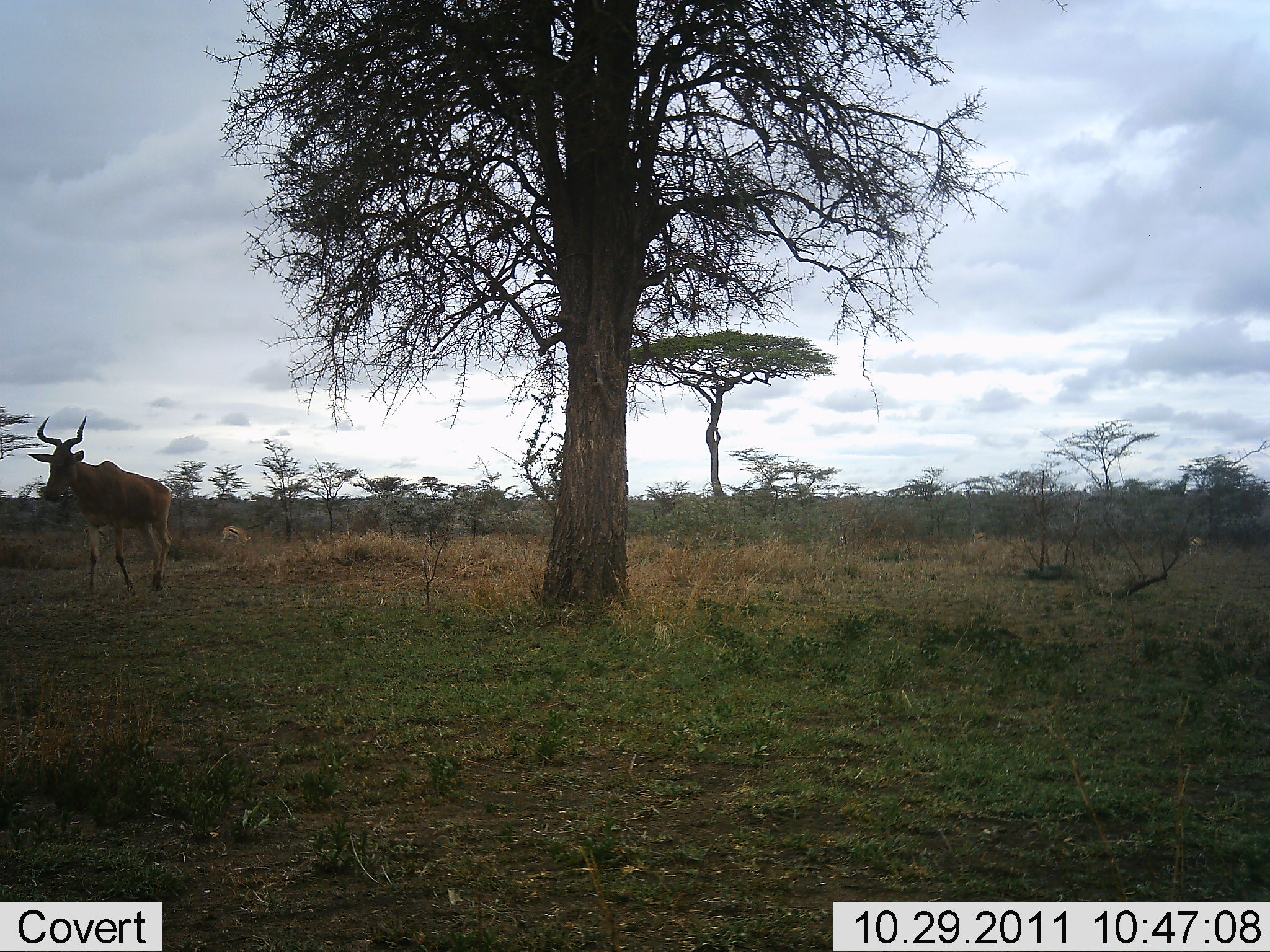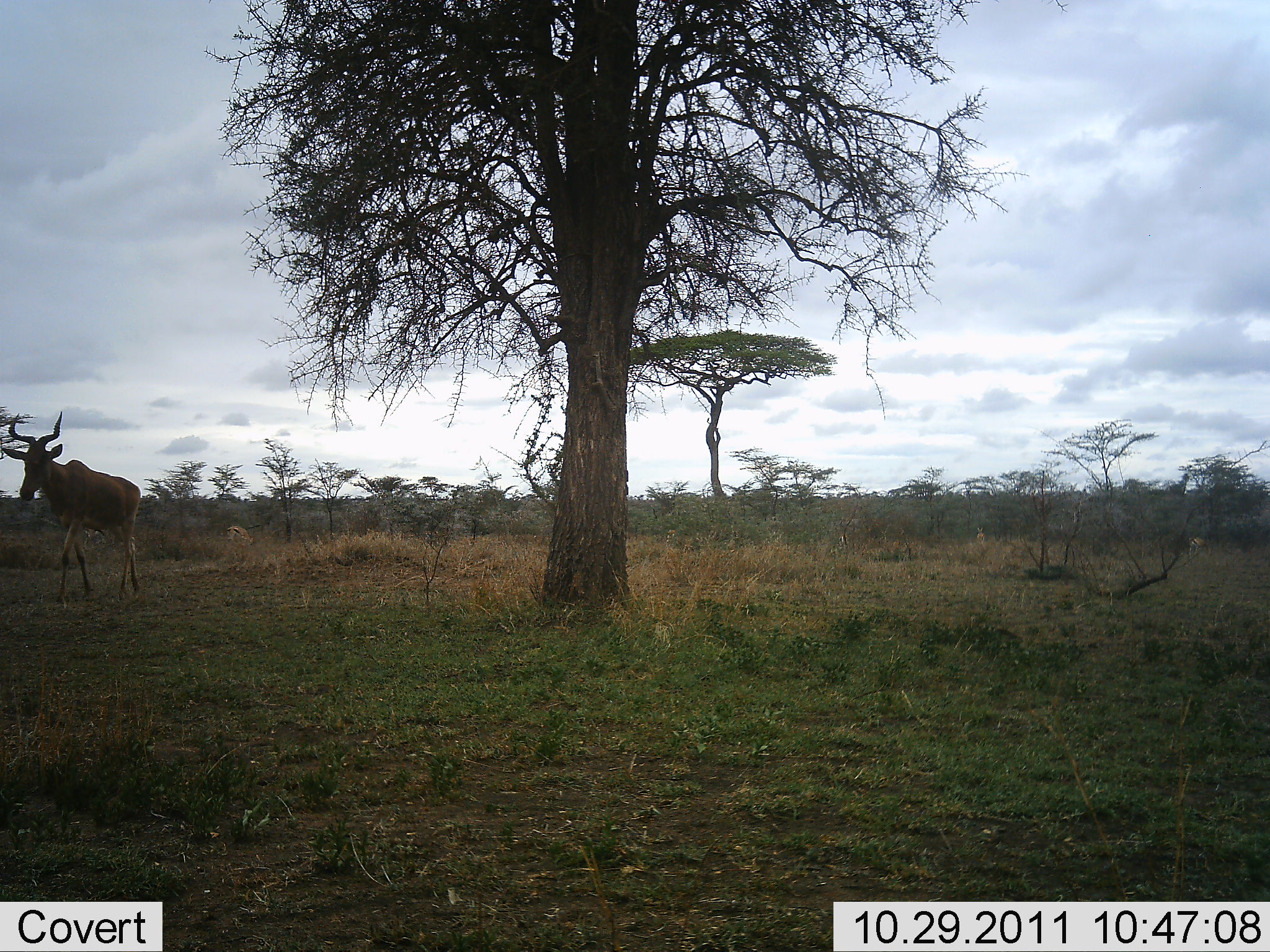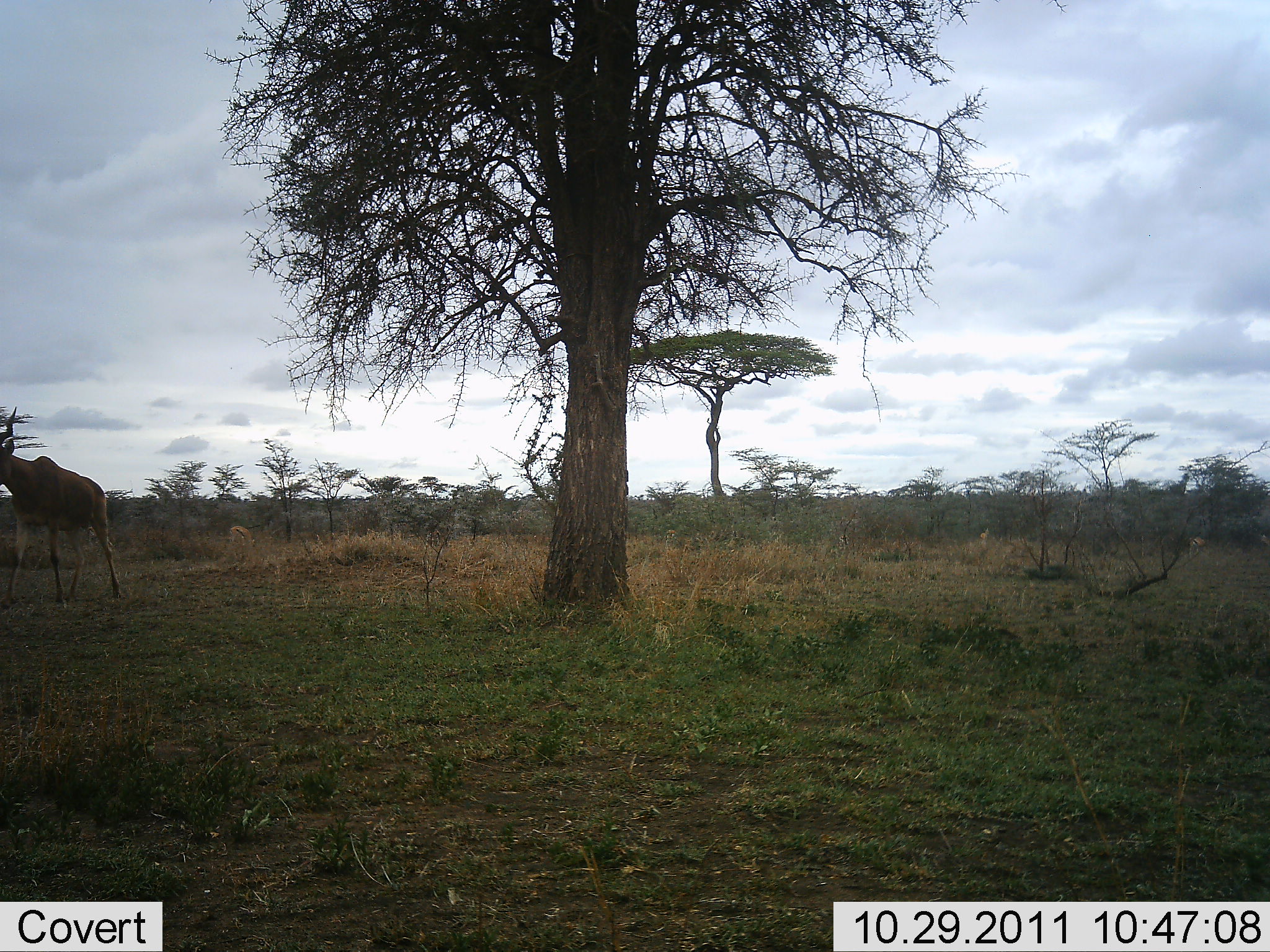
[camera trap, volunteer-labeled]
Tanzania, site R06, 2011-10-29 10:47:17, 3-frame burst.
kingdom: Animalia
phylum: Chordata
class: Mammalia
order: Artiodactyla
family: Bovidae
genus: Alcelaphus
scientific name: Alcelaphus buselaphus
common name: hartebeest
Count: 1.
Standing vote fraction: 17%.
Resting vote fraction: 0%.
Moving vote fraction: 92%.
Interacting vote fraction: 0%.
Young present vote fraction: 0%.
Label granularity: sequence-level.